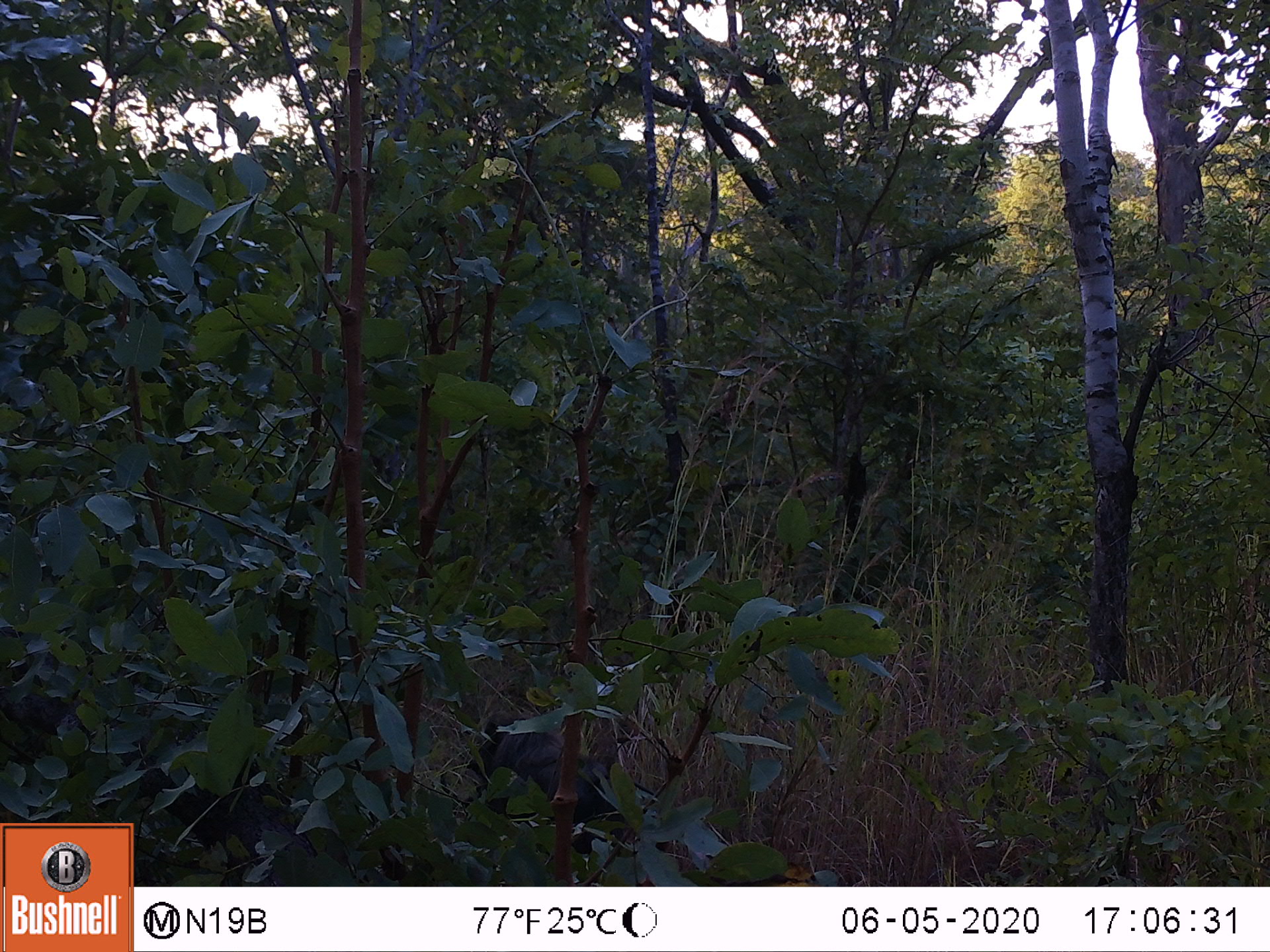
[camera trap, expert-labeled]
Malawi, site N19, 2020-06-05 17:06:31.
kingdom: Animalia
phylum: Chordata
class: Mammalia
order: Artiodactyla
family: Suidae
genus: Phacochoerus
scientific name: Phacochoerus africanus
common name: common warthog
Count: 1.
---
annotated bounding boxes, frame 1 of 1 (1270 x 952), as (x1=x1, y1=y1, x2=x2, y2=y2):
common warthog: (x1=462, y1=713, x2=622, y2=826)